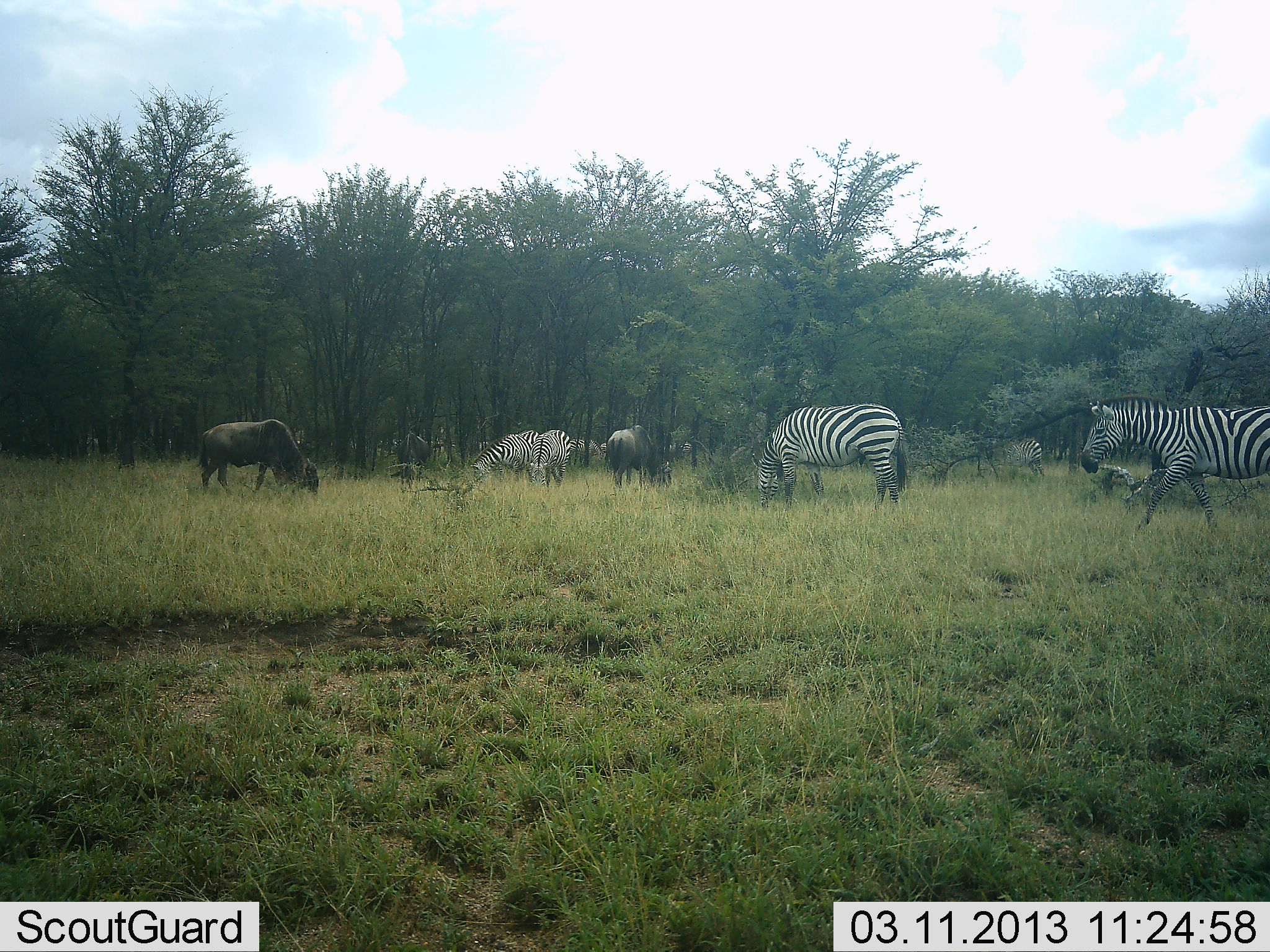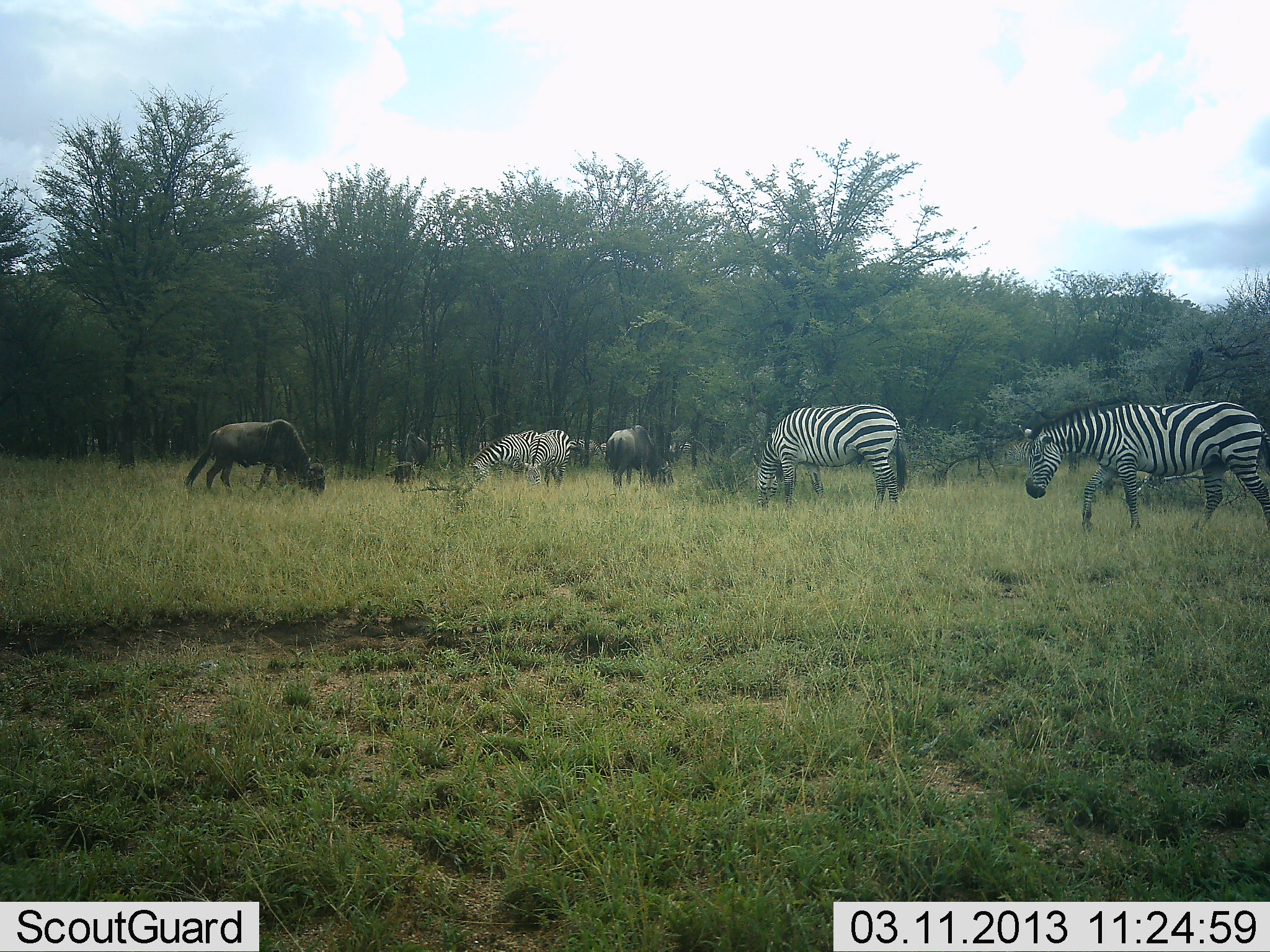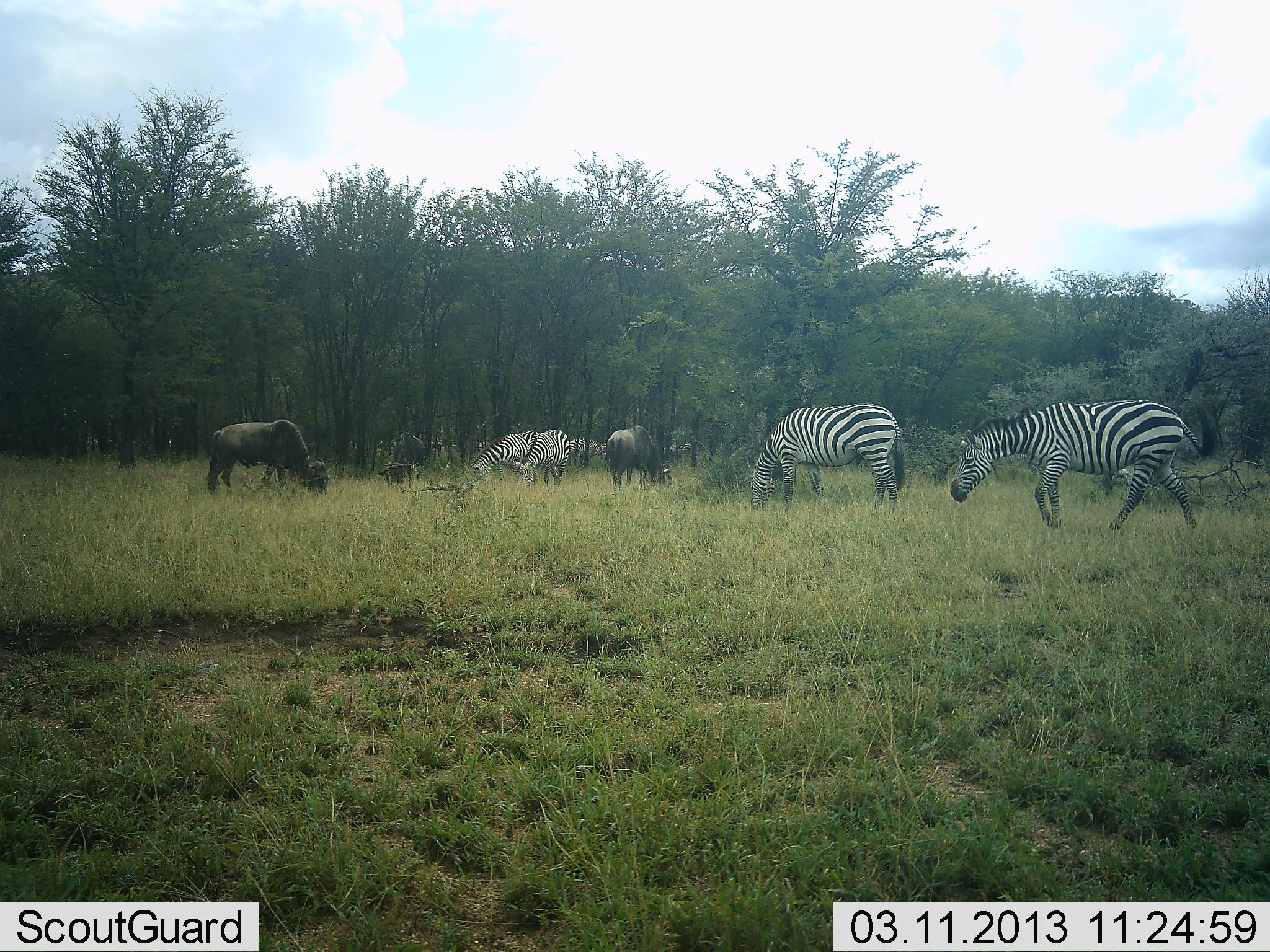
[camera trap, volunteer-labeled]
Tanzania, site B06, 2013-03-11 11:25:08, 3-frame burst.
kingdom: Animalia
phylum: Chordata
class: Mammalia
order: Artiodactyla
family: Bovidae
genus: Connochaetes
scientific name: Connochaetes taurinus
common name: blue wildebeest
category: wildebeest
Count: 3.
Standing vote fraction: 31%.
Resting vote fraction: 0%.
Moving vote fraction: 12%.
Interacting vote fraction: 0%.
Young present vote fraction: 0%.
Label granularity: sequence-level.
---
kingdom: Animalia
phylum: Chordata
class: Mammalia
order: Perissodactyla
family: Equidae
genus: Equus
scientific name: Equus quagga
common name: plains zebra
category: zebra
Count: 5.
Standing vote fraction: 29%.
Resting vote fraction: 0%.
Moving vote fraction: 53%.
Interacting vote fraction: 6%.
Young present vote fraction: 0%.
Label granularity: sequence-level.